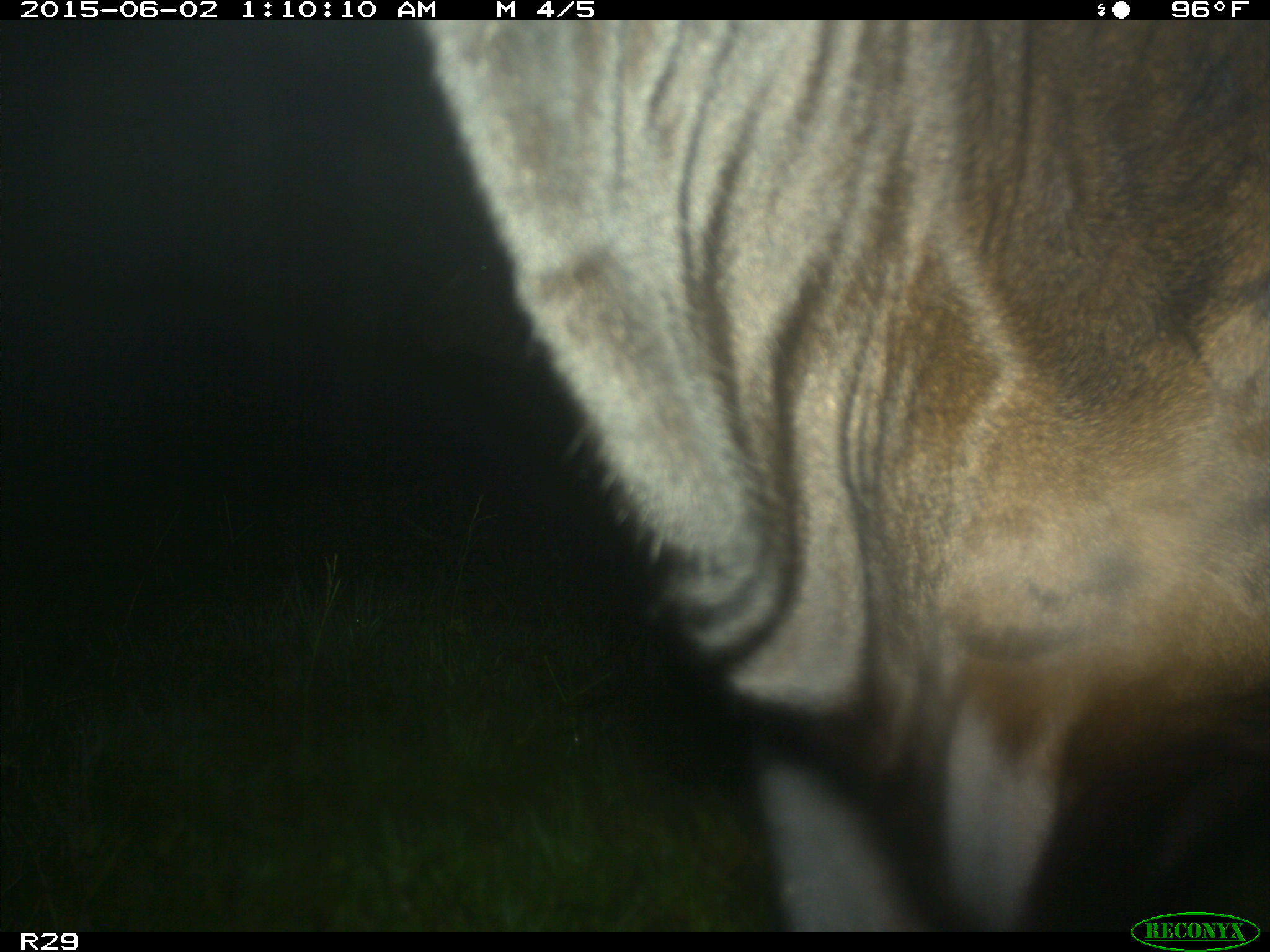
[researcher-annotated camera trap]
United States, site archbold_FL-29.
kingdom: Animalia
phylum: Chordata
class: Mammalia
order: Artiodactyla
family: Bovidae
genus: Bos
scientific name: Bos taurus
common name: domestic cow